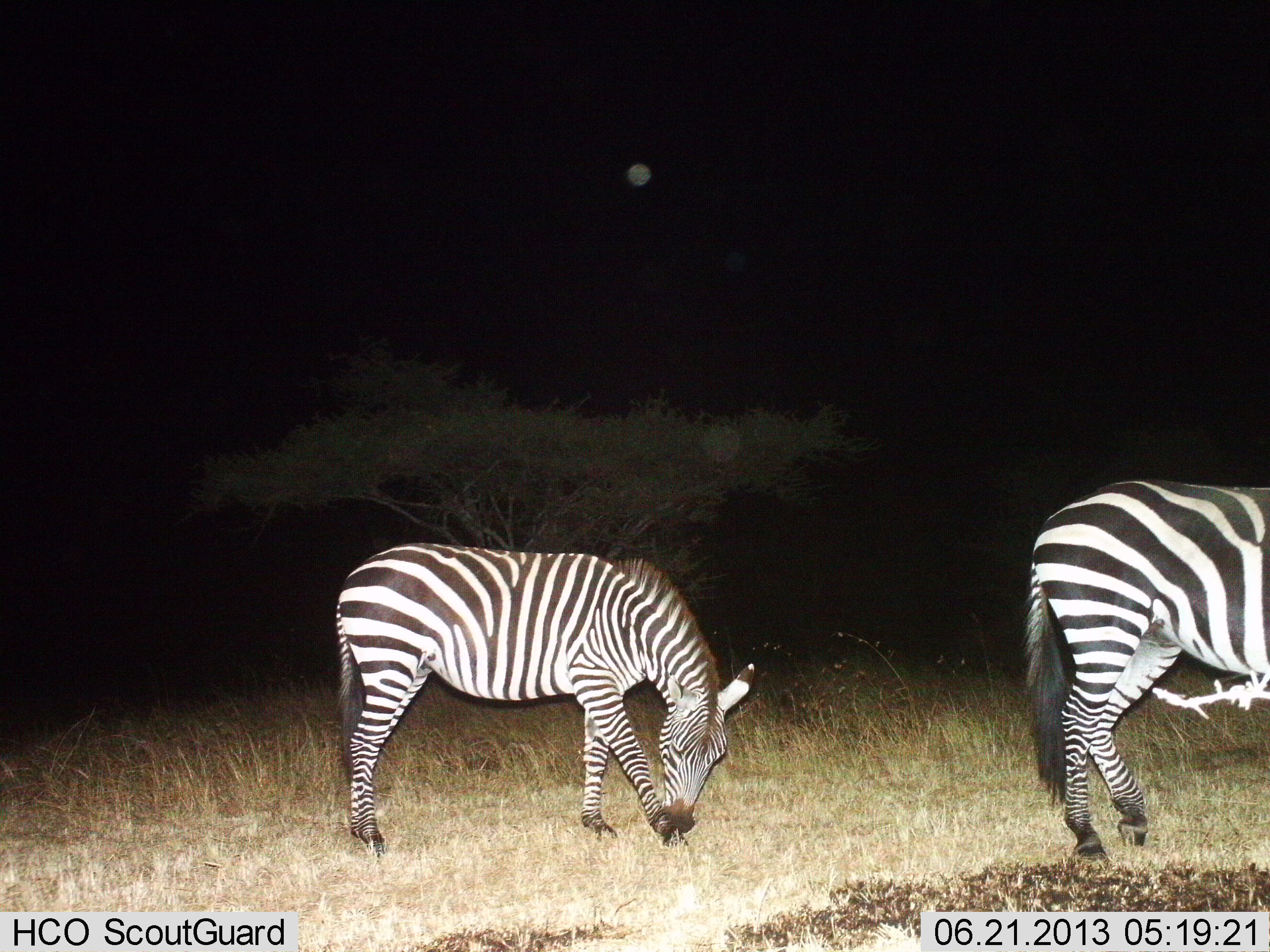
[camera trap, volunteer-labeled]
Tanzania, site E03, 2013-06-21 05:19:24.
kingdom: Animalia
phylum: Chordata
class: Mammalia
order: Perissodactyla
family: Equidae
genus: Equus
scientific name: Equus quagga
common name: plains zebra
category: zebra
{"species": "zebra (plains zebra) (Equus quagga)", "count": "2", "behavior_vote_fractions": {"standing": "63%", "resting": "11%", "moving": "32%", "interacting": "5%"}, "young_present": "5%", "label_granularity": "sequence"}